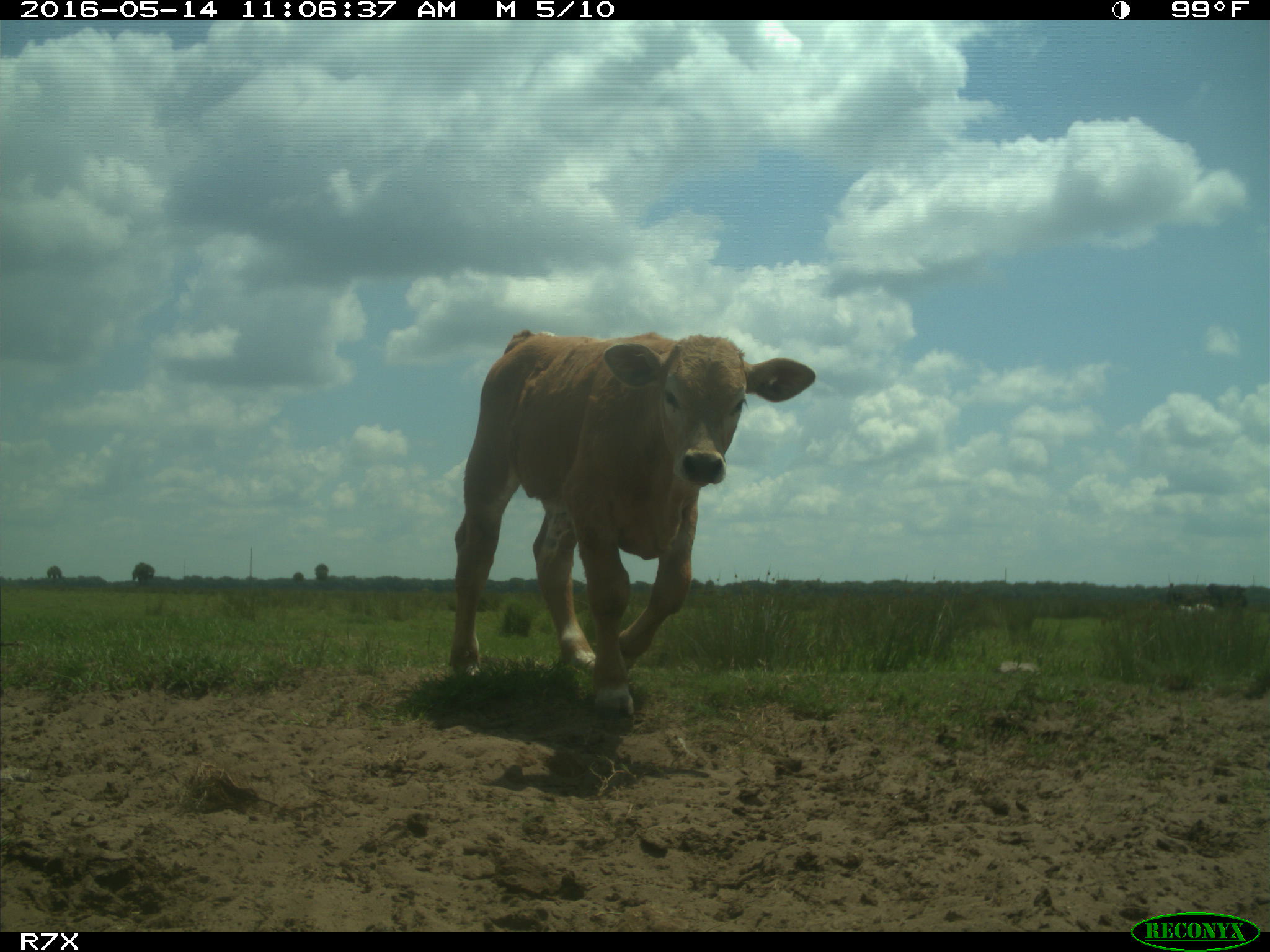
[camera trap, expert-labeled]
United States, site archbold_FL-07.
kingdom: Animalia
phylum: Chordata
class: Mammalia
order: Artiodactyla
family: Bovidae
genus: Bos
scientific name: Bos taurus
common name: domestic cow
Bos taurus (domestic cow).